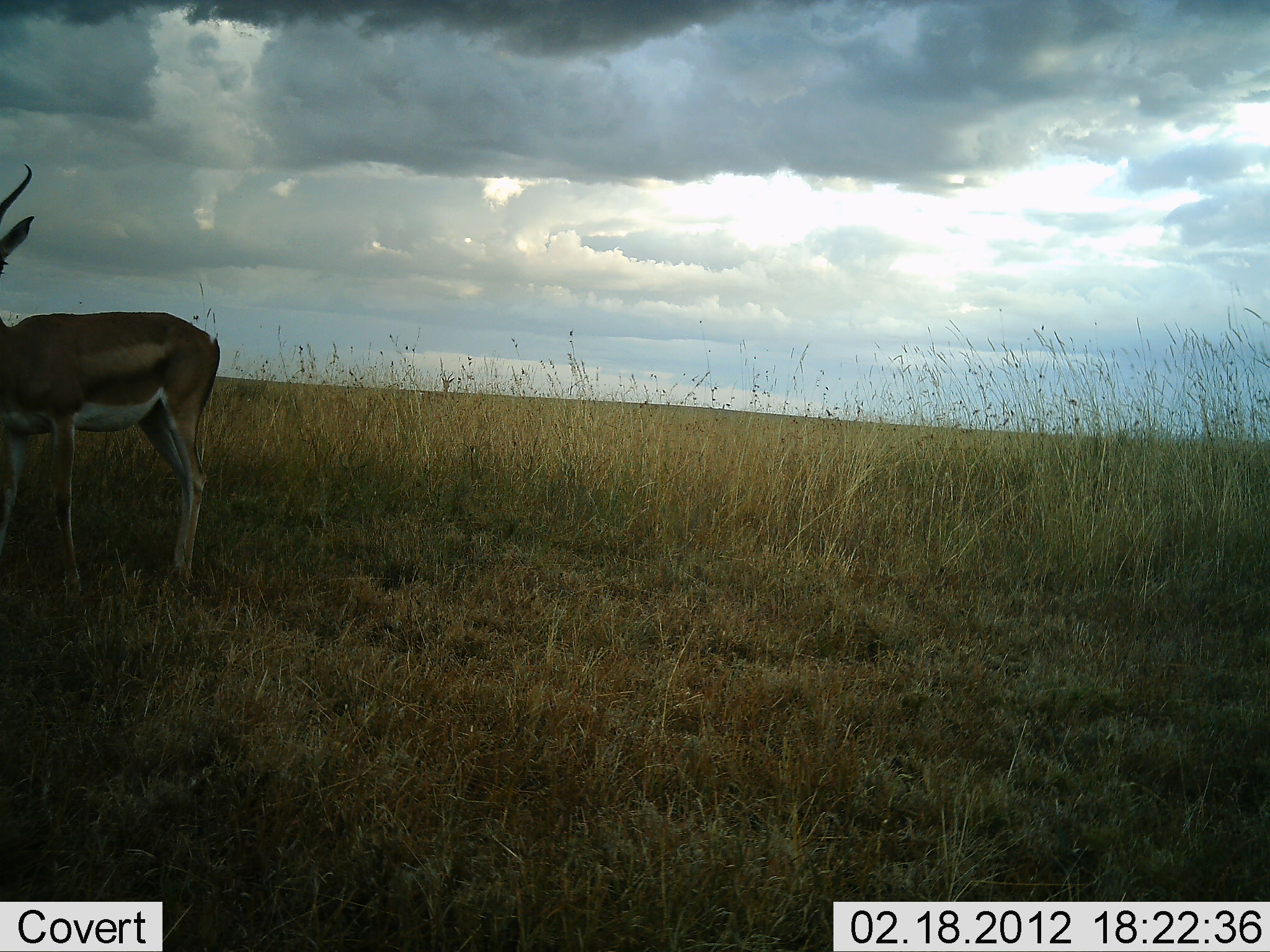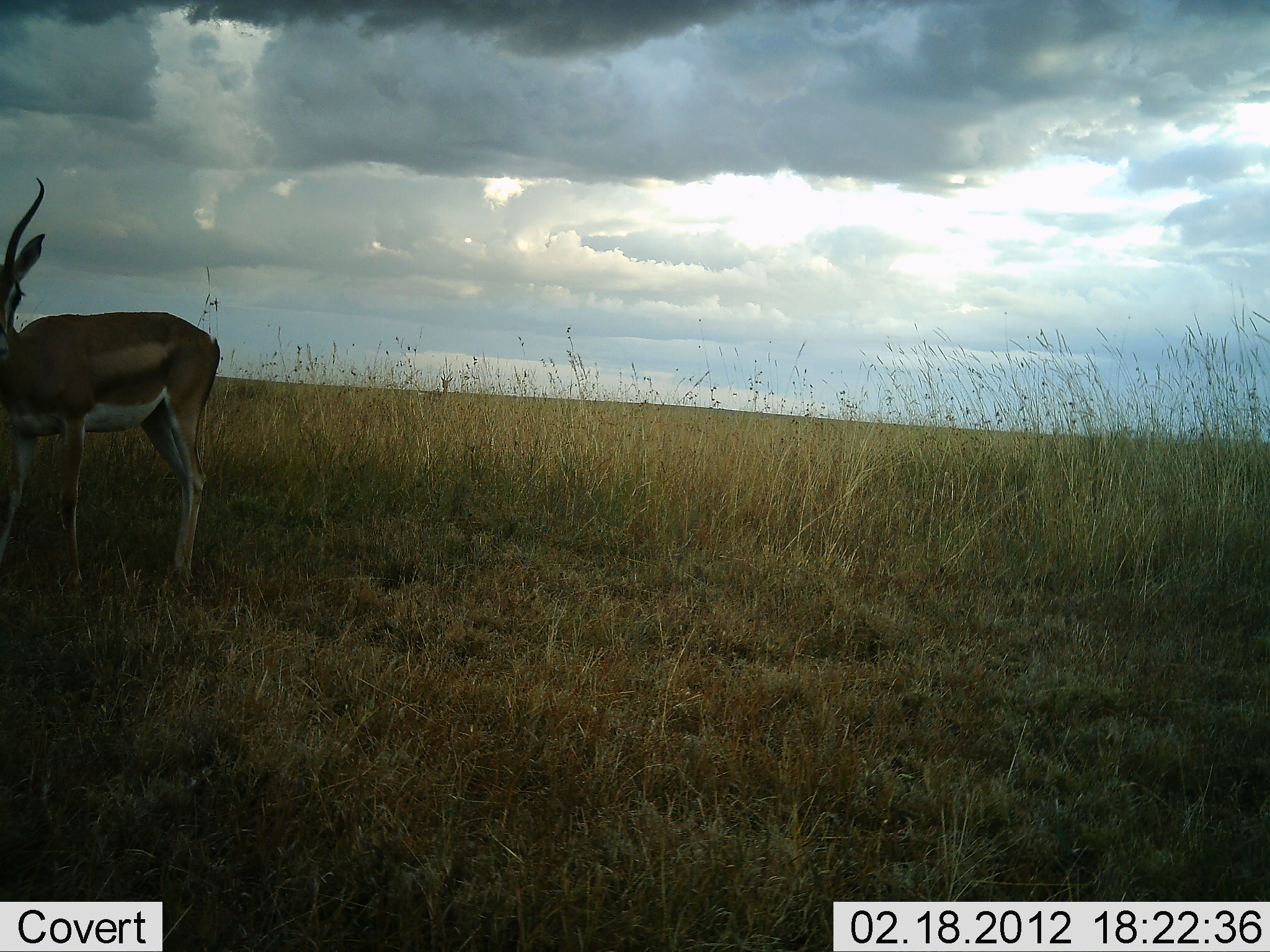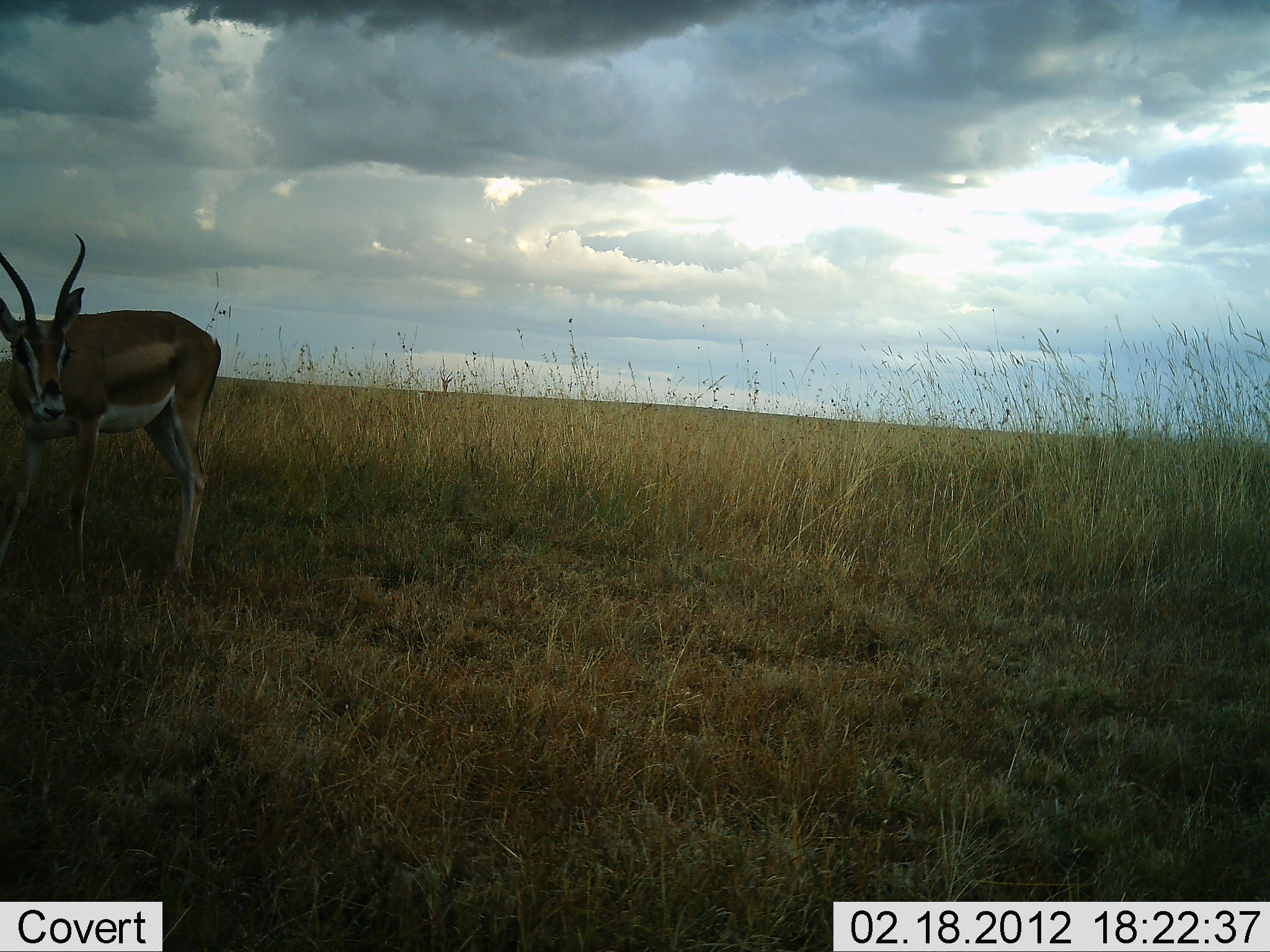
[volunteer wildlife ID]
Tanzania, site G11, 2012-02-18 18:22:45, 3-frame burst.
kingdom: Animalia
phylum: Chordata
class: Mammalia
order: Artiodactyla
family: Bovidae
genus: Nanger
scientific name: Nanger granti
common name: grant's gazelle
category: gazellegrants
Gazellegrants (grant's gazelle) (Nanger granti), count 1. Behavior (volunteer vote fractions): standing 90%, resting 0%, moving 0%, interacting 0%. Young present (vote fraction): 0%. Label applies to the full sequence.